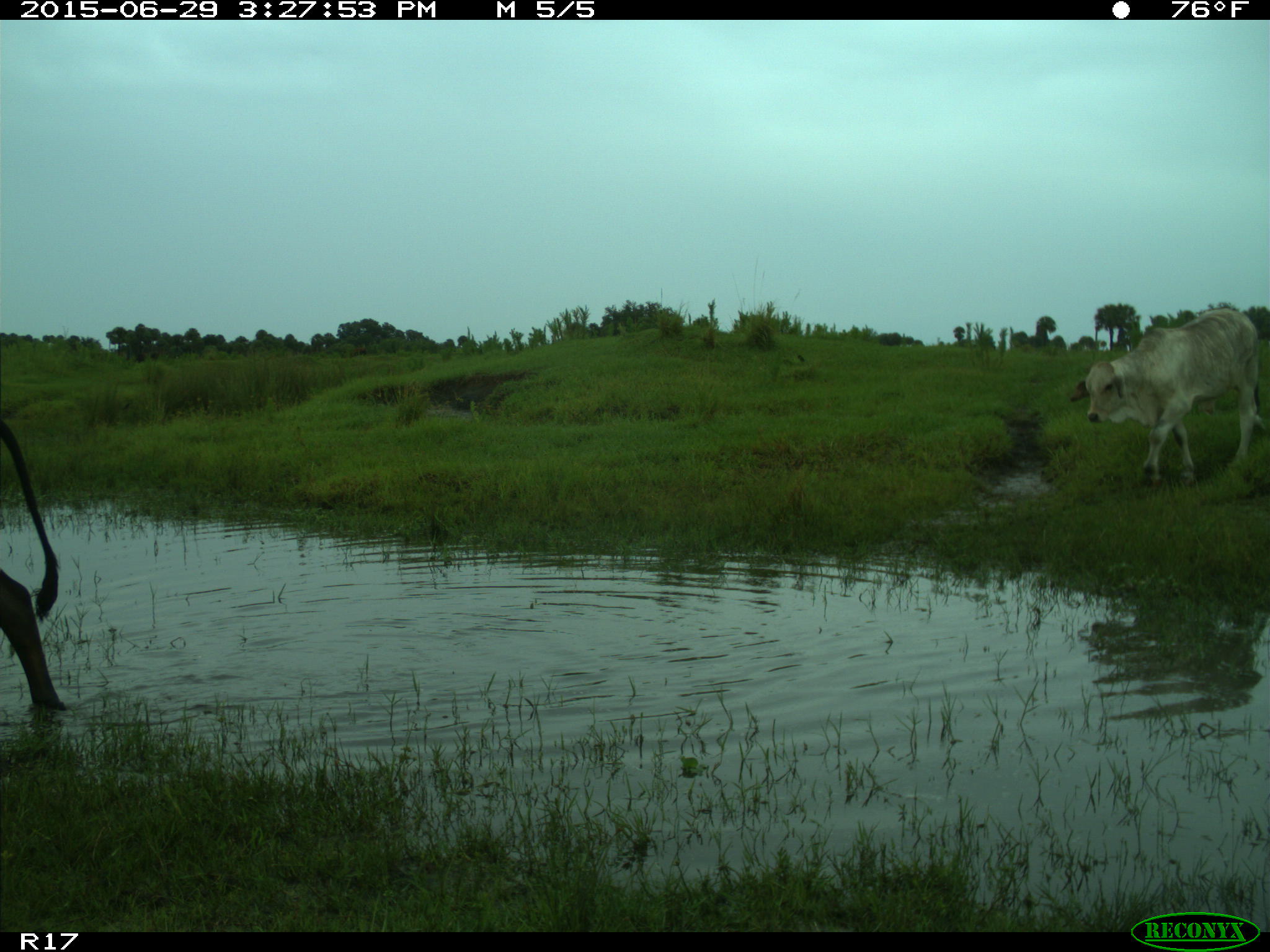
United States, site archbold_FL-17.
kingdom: Animalia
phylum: Chordata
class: Mammalia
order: Artiodactyla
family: Bovidae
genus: Bos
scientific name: Bos taurus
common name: domestic cow